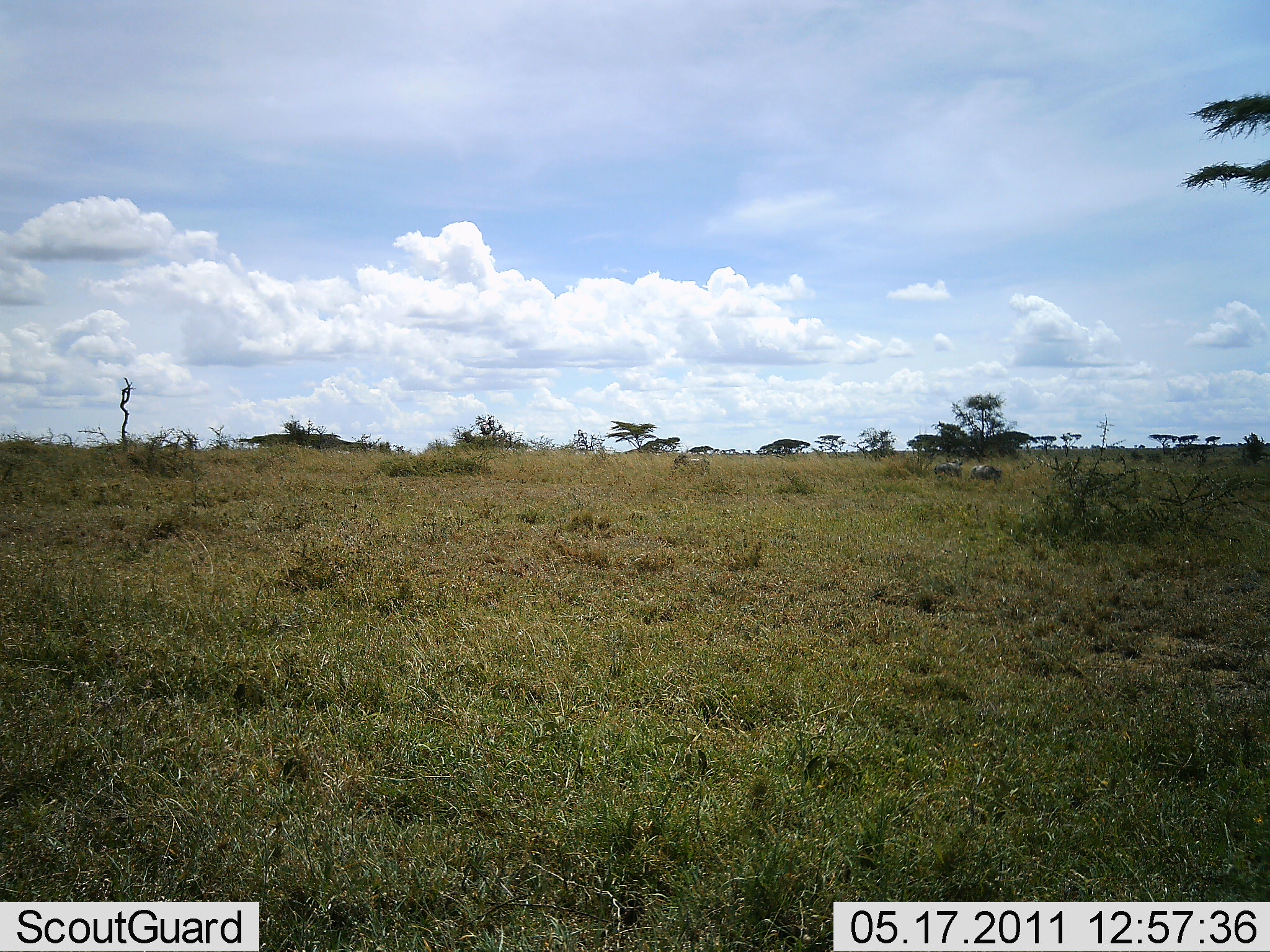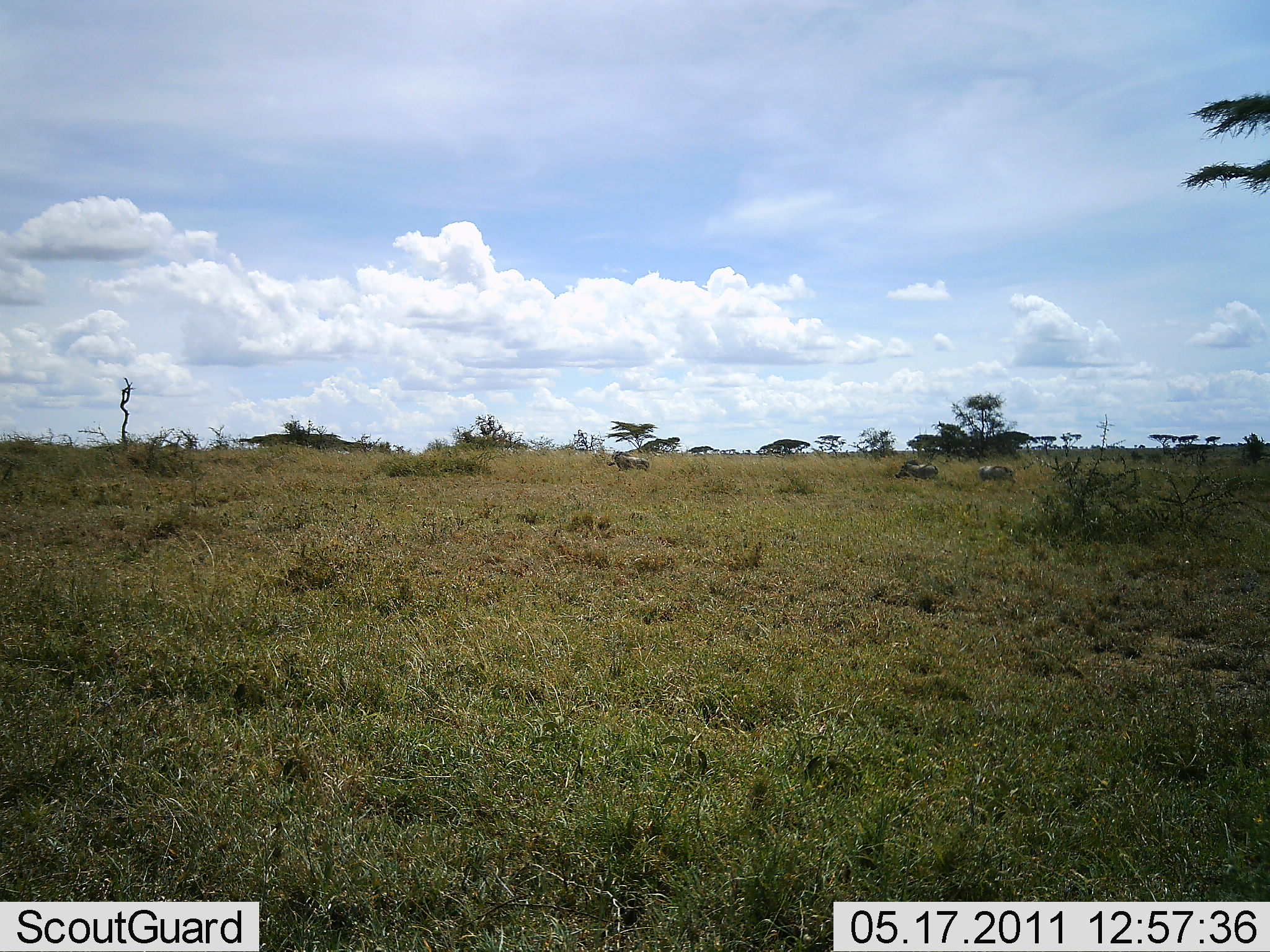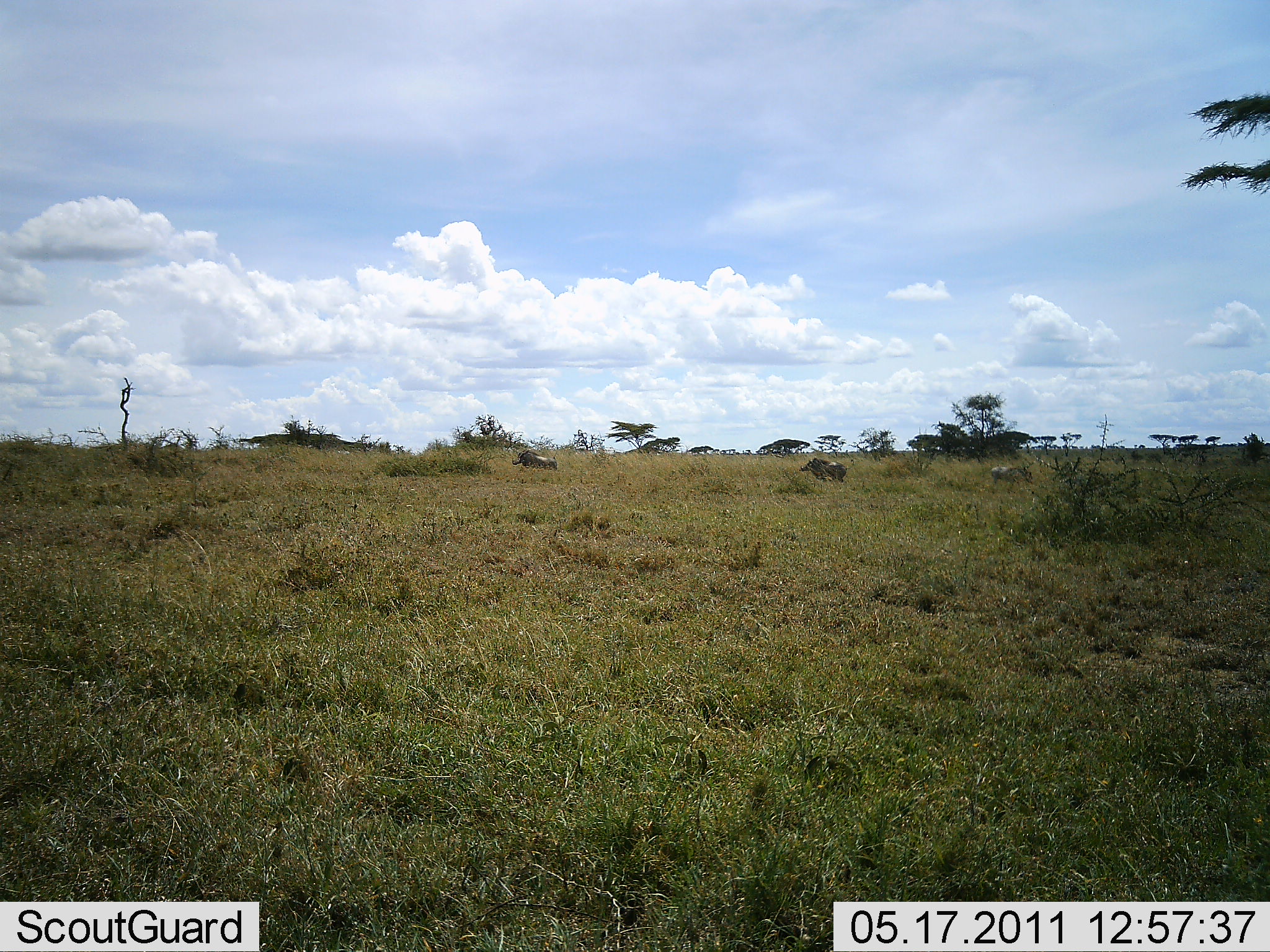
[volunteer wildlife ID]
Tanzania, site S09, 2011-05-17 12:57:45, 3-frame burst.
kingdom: Animalia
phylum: Chordata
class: Mammalia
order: Artiodactyla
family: Suidae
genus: Phacochoerus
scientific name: Phacochoerus africanus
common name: warthog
Warthog (Phacochoerus africanus), count 3. Behavior (volunteer vote fractions): standing 10%, resting 0%, moving 100%, interacting 10%. Young present (vote fraction): 0%. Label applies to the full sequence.